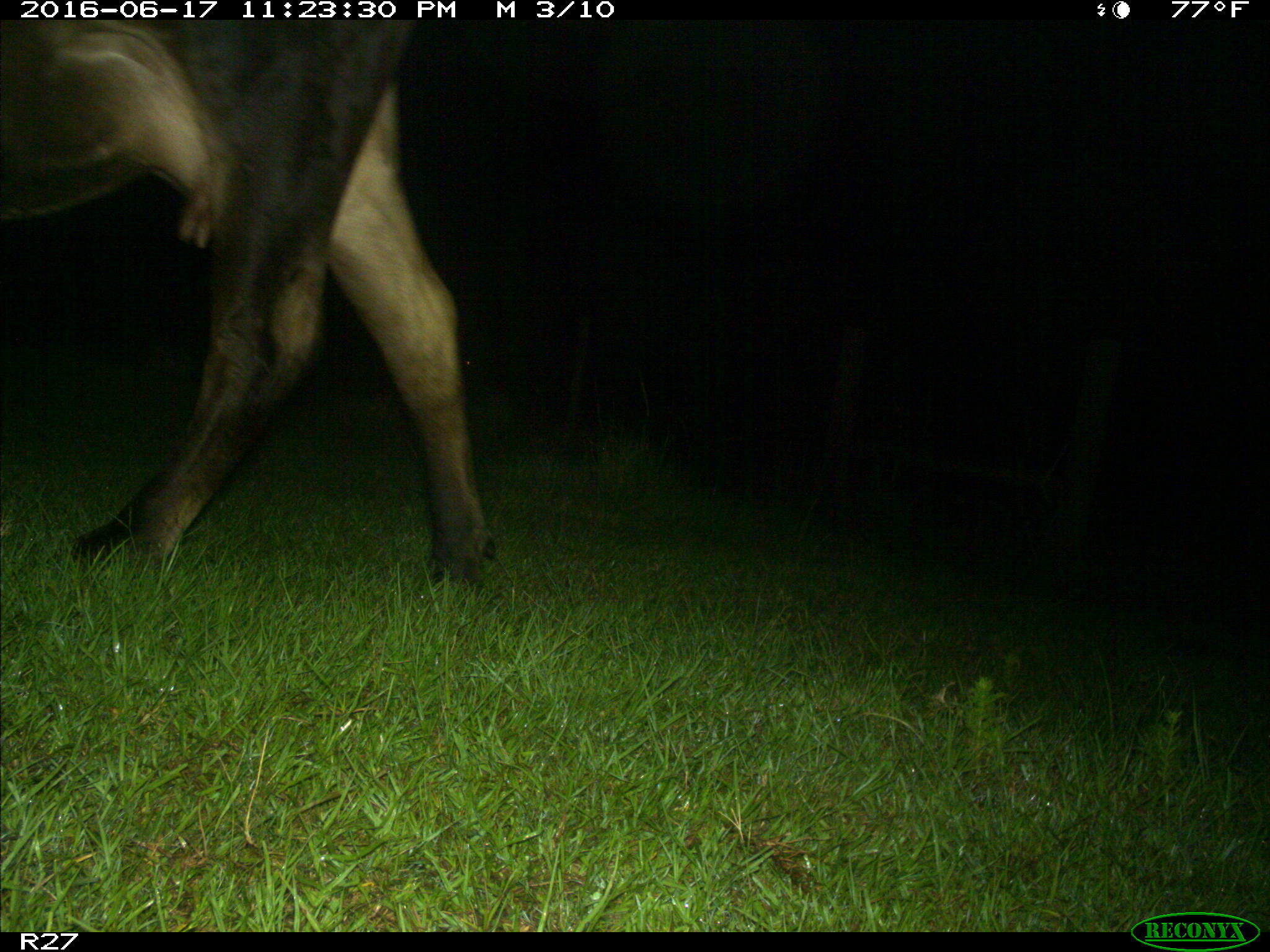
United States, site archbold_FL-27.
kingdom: Animalia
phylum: Chordata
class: Mammalia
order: Artiodactyla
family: Bovidae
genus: Bos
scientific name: Bos taurus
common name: domestic cow